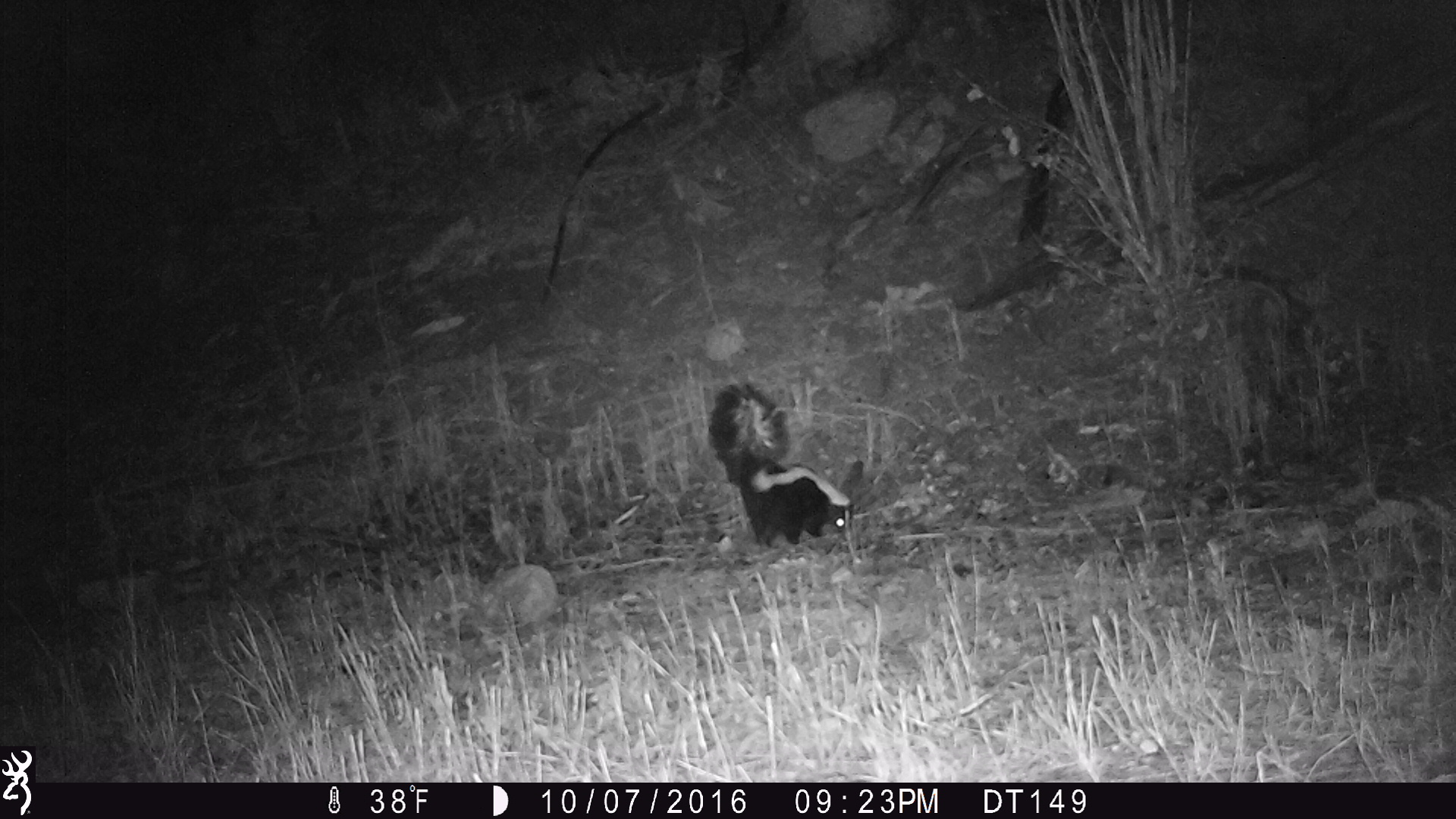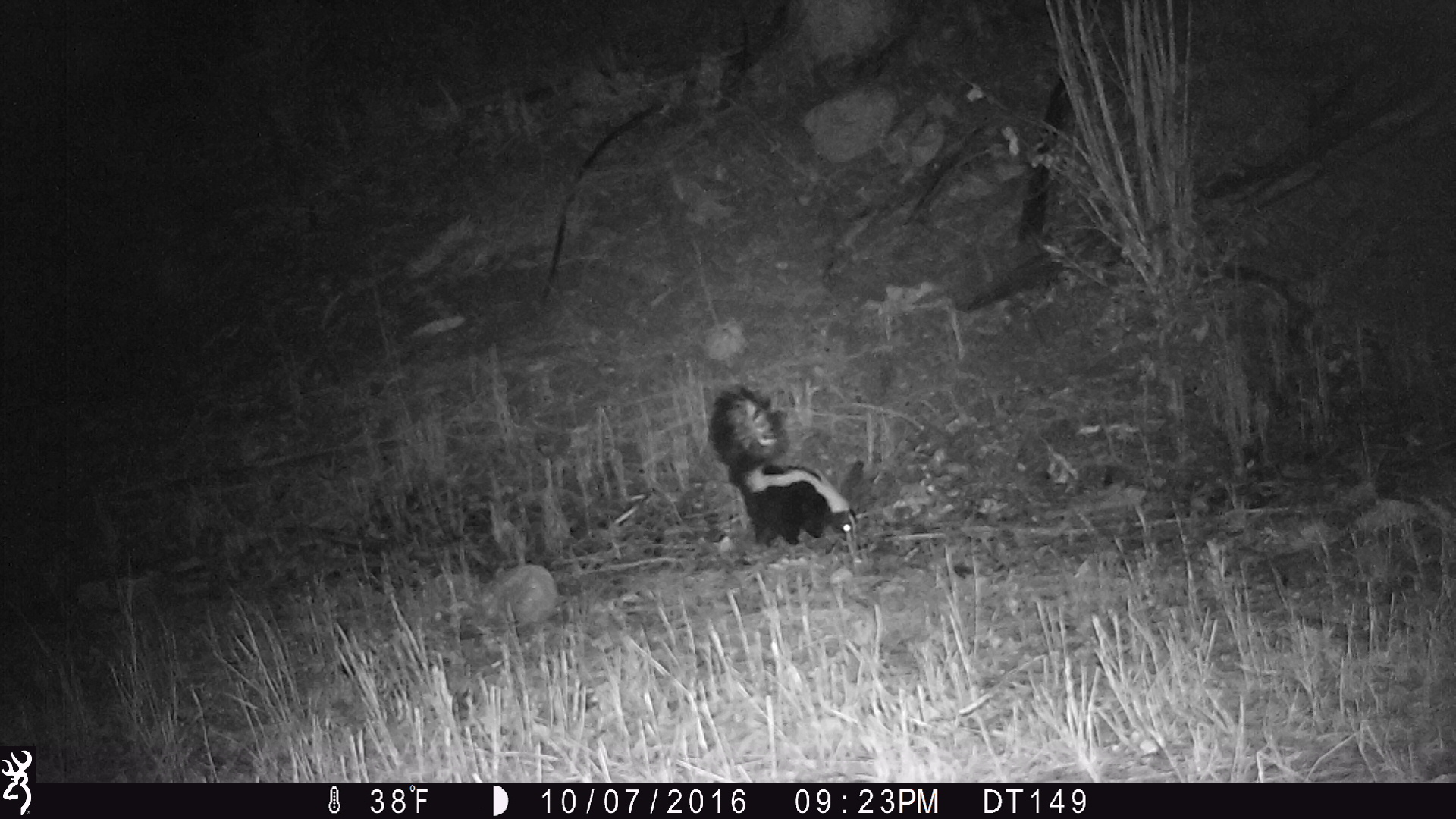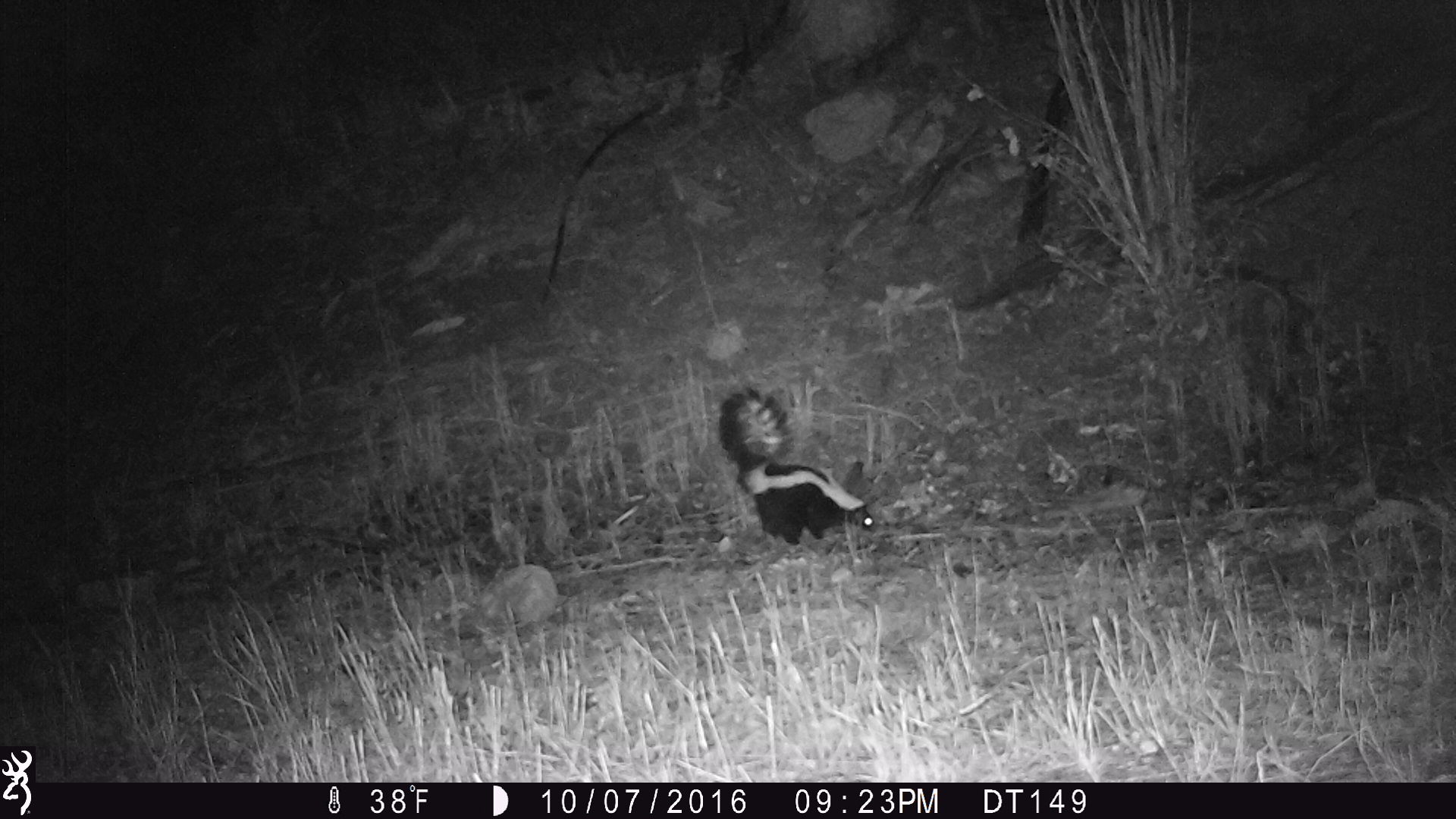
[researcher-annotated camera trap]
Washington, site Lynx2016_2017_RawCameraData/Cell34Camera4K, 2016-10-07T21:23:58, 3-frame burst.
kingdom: Animalia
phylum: Chordata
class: Mammalia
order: Carnivora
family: Mephitidae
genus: Mephitis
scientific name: Mephitis mephitis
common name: striped skunk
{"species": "Mephitis mephitis (striped skunk)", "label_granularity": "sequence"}